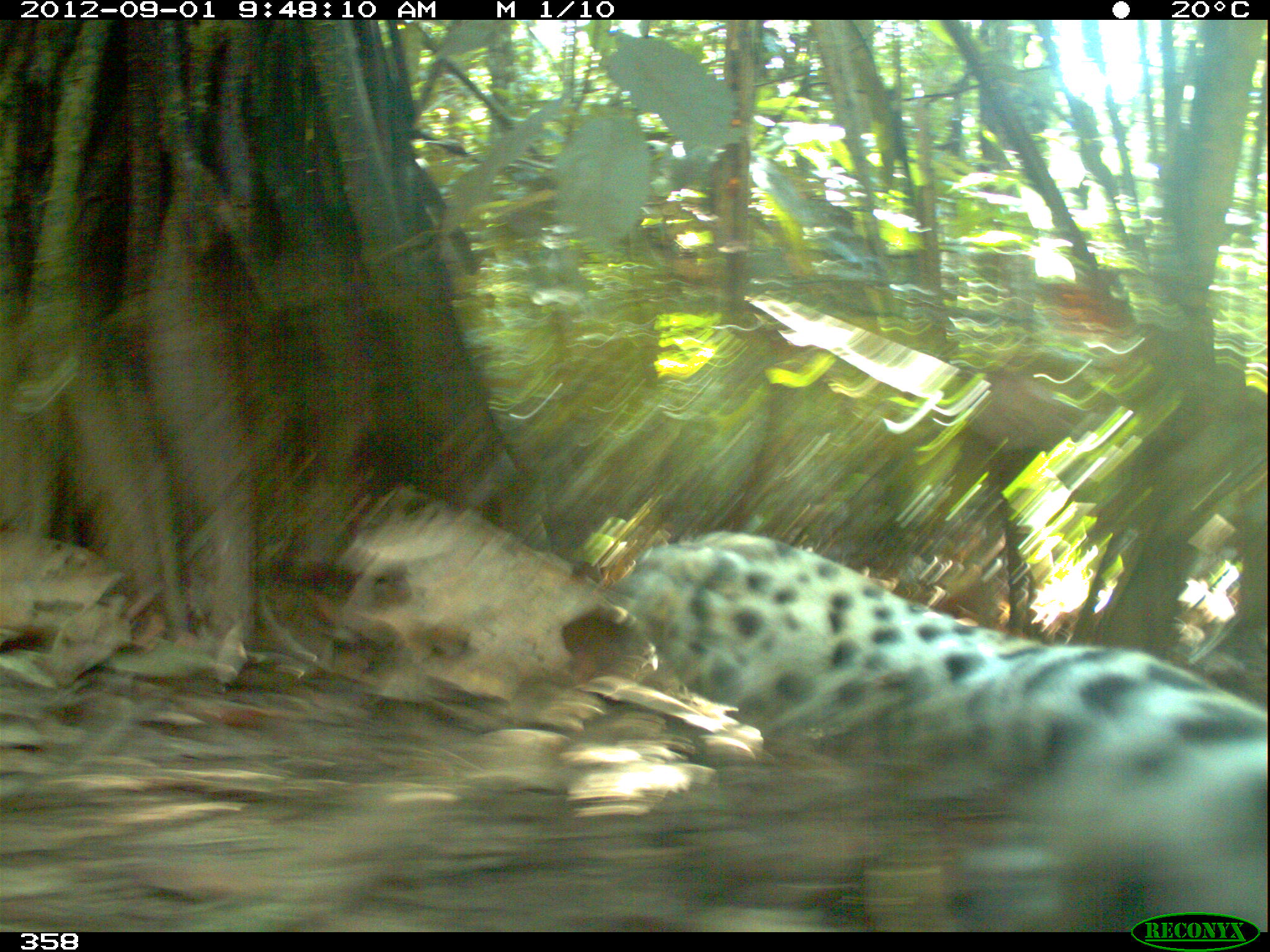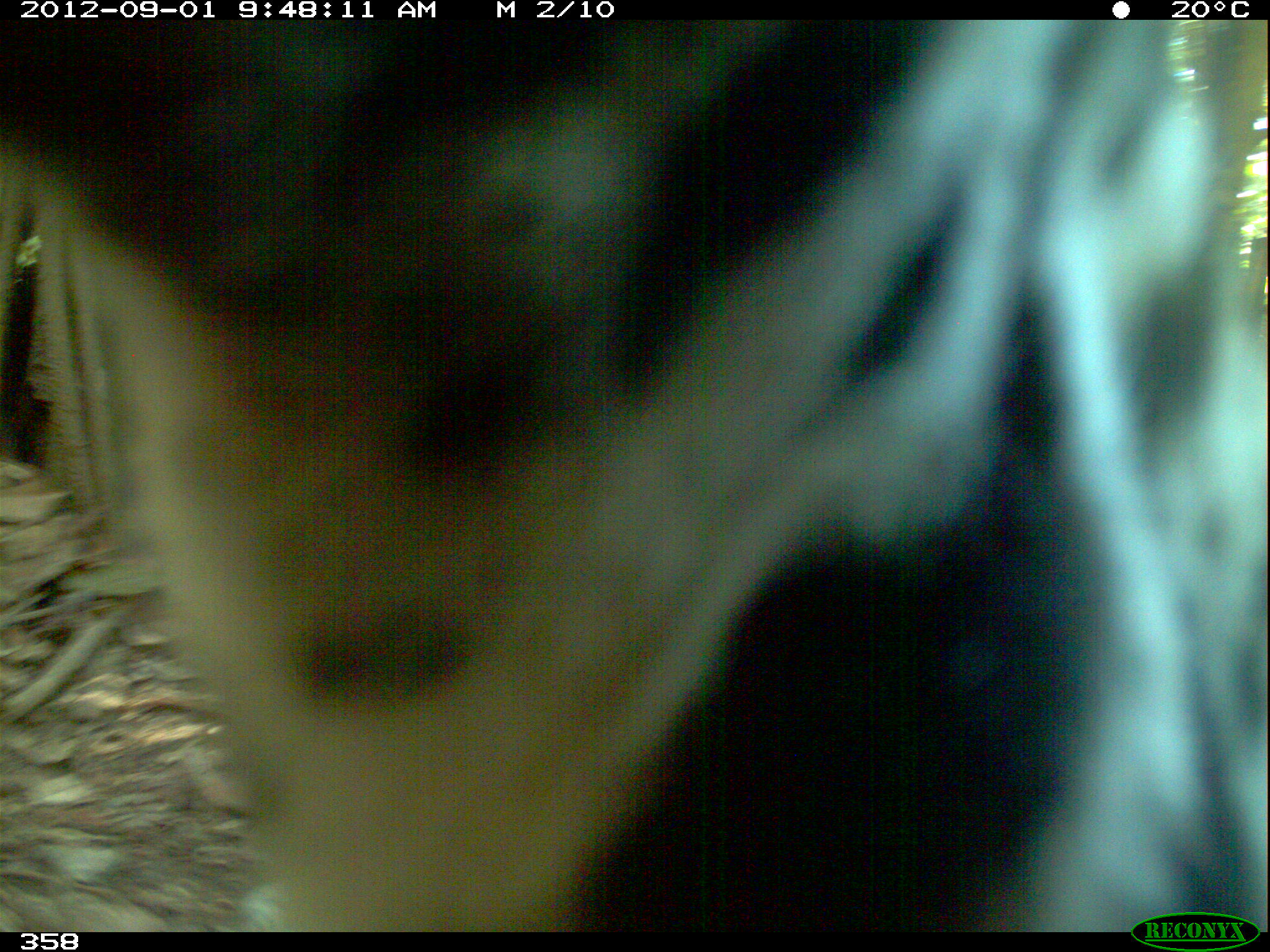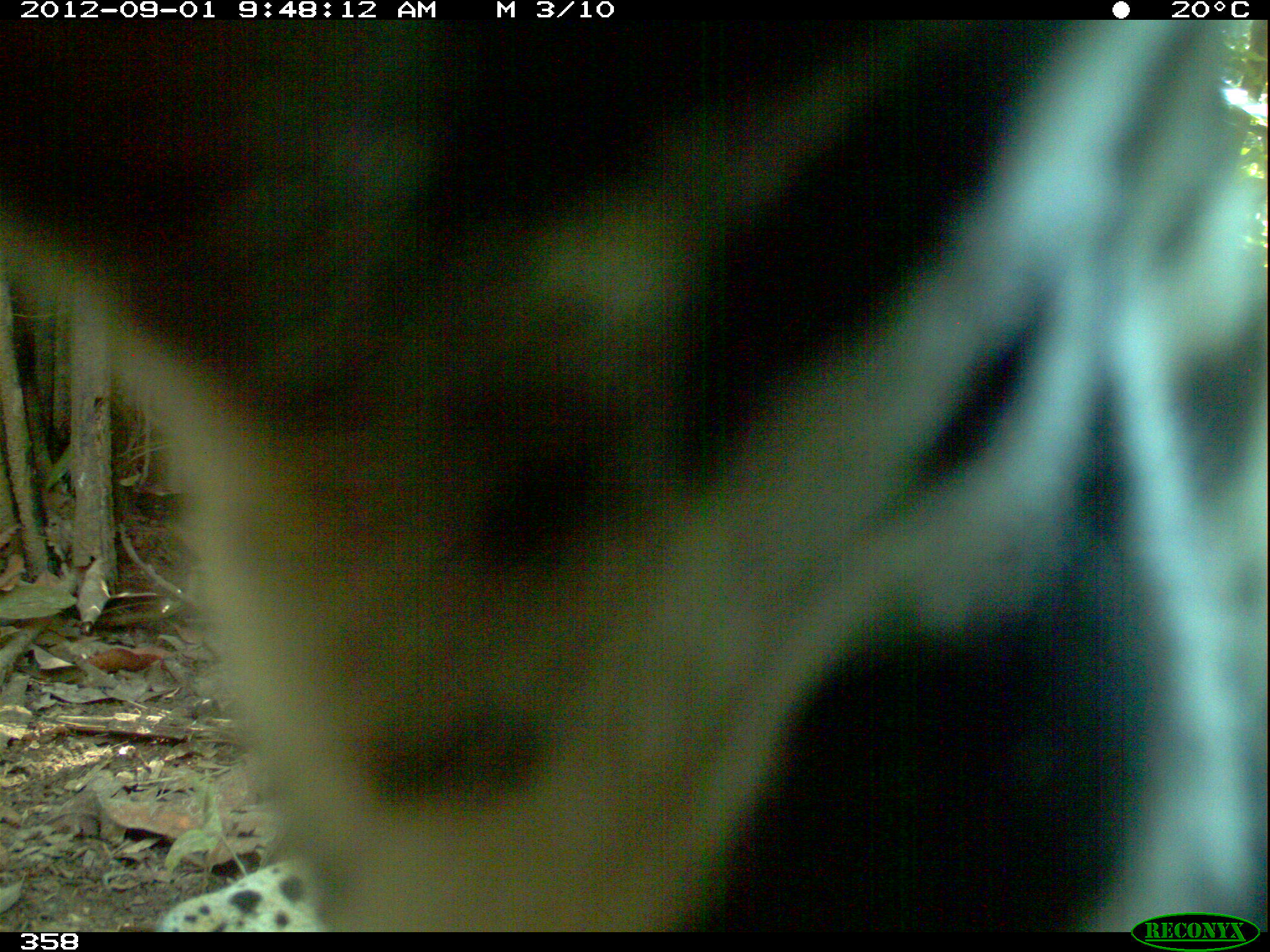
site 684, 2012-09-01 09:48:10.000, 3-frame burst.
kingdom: Animalia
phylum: Chordata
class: Mammalia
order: Carnivora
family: Felidae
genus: Panthera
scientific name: Panthera onca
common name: jaguar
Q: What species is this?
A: Panthera onca (jaguar).